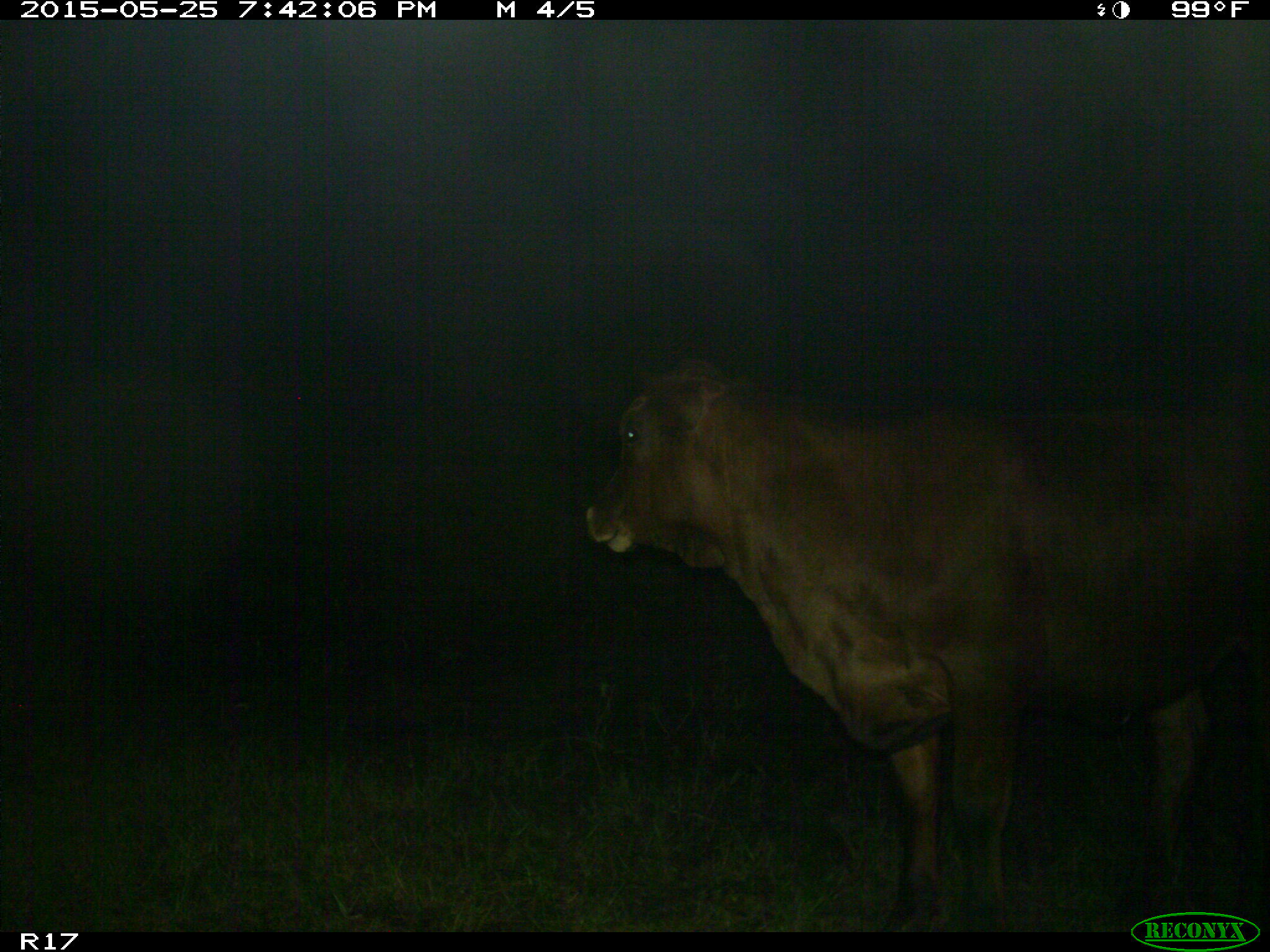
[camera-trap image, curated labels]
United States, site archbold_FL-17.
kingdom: Animalia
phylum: Chordata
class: Mammalia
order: Artiodactyla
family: Bovidae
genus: Bos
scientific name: Bos taurus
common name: domestic cow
Bos taurus (domestic cow).